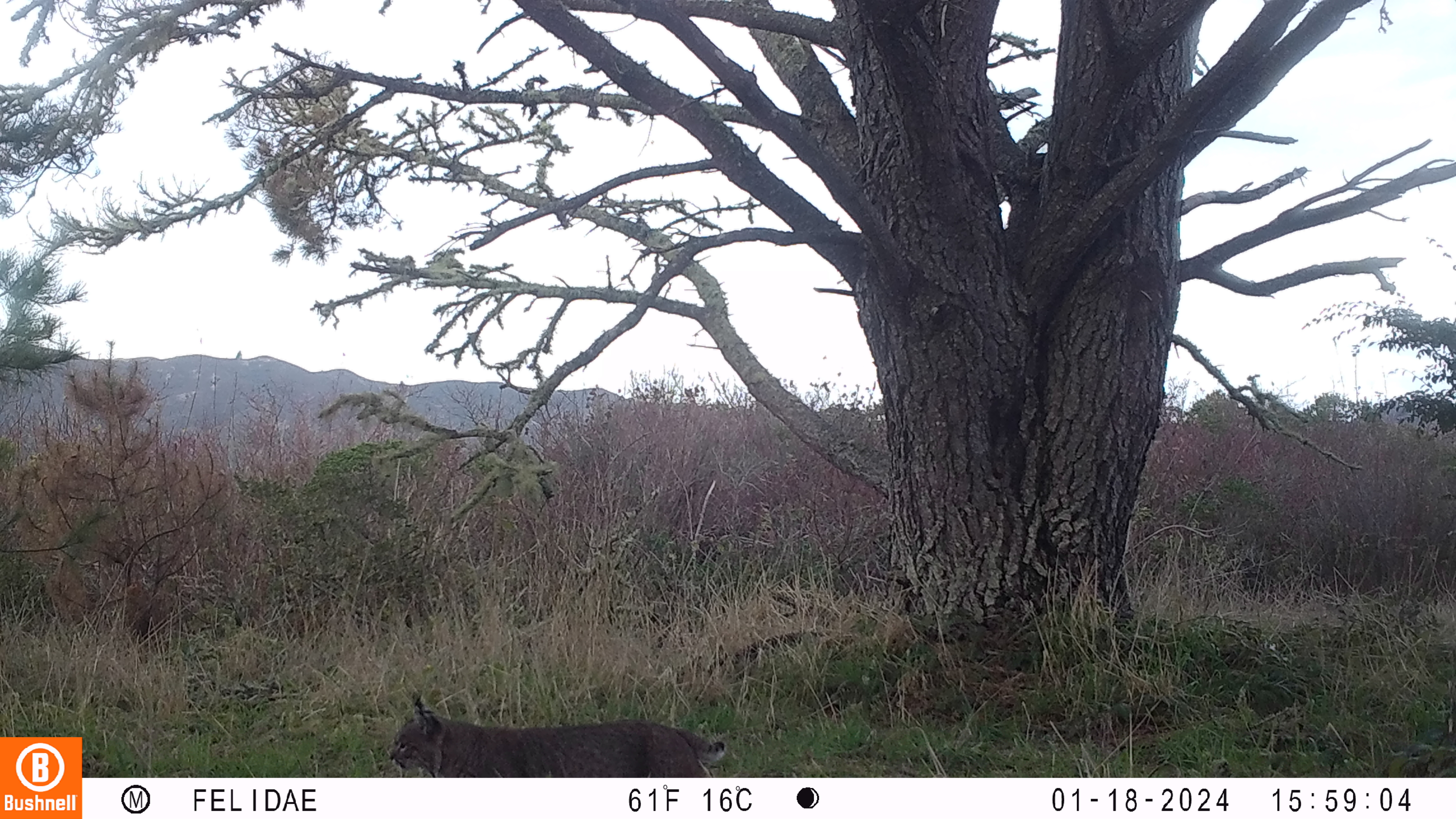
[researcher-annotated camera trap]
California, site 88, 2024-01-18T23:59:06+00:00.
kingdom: Animalia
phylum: Chordata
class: Mammalia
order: Carnivora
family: Felidae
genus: Lynx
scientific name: Lynx rufus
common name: bobcat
Bobcat (Lynx rufus).